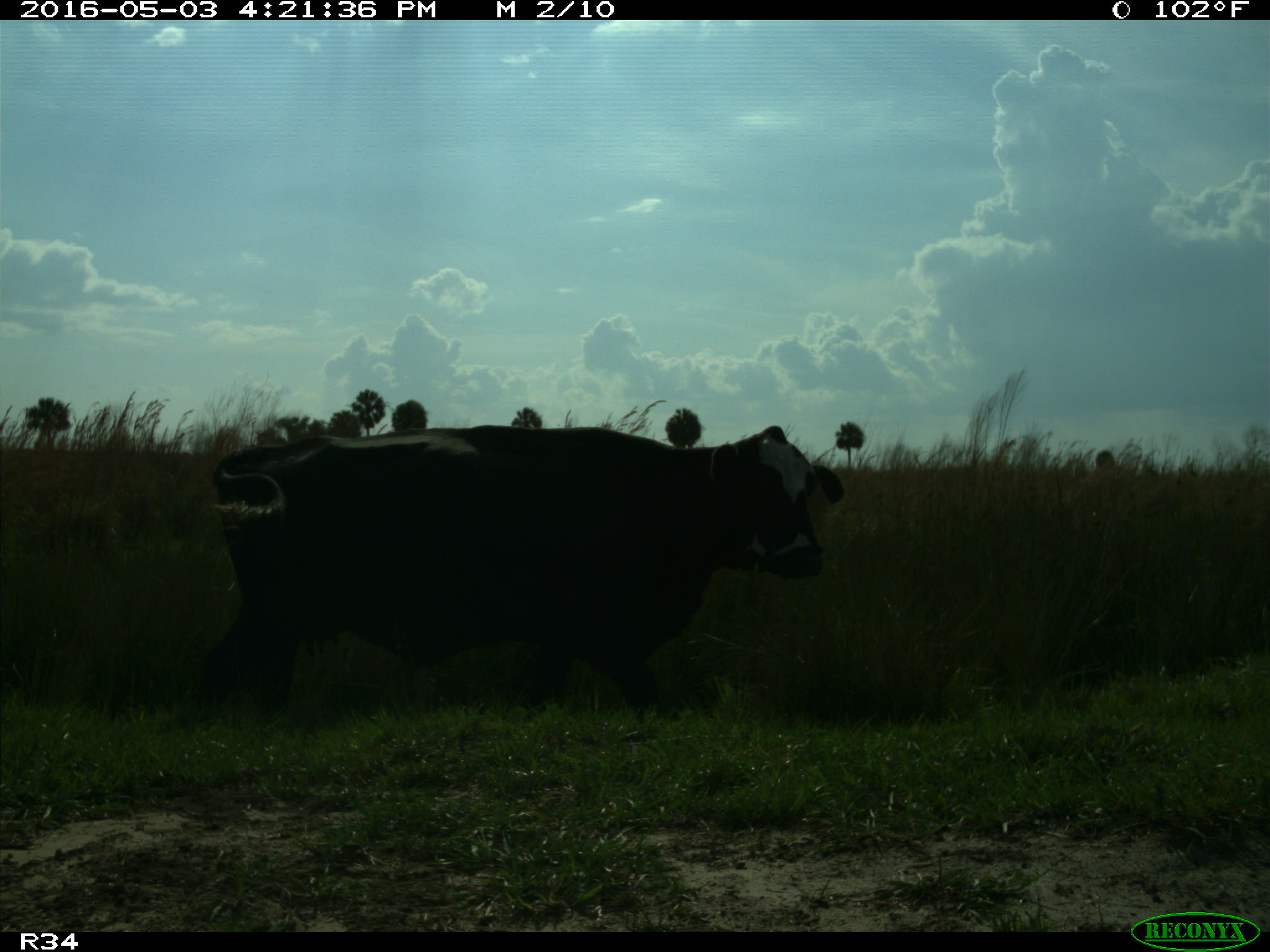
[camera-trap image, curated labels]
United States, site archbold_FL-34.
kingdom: Animalia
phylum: Chordata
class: Mammalia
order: Artiodactyla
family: Bovidae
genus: Bos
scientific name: Bos taurus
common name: domestic cow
Bos taurus (domestic cow).